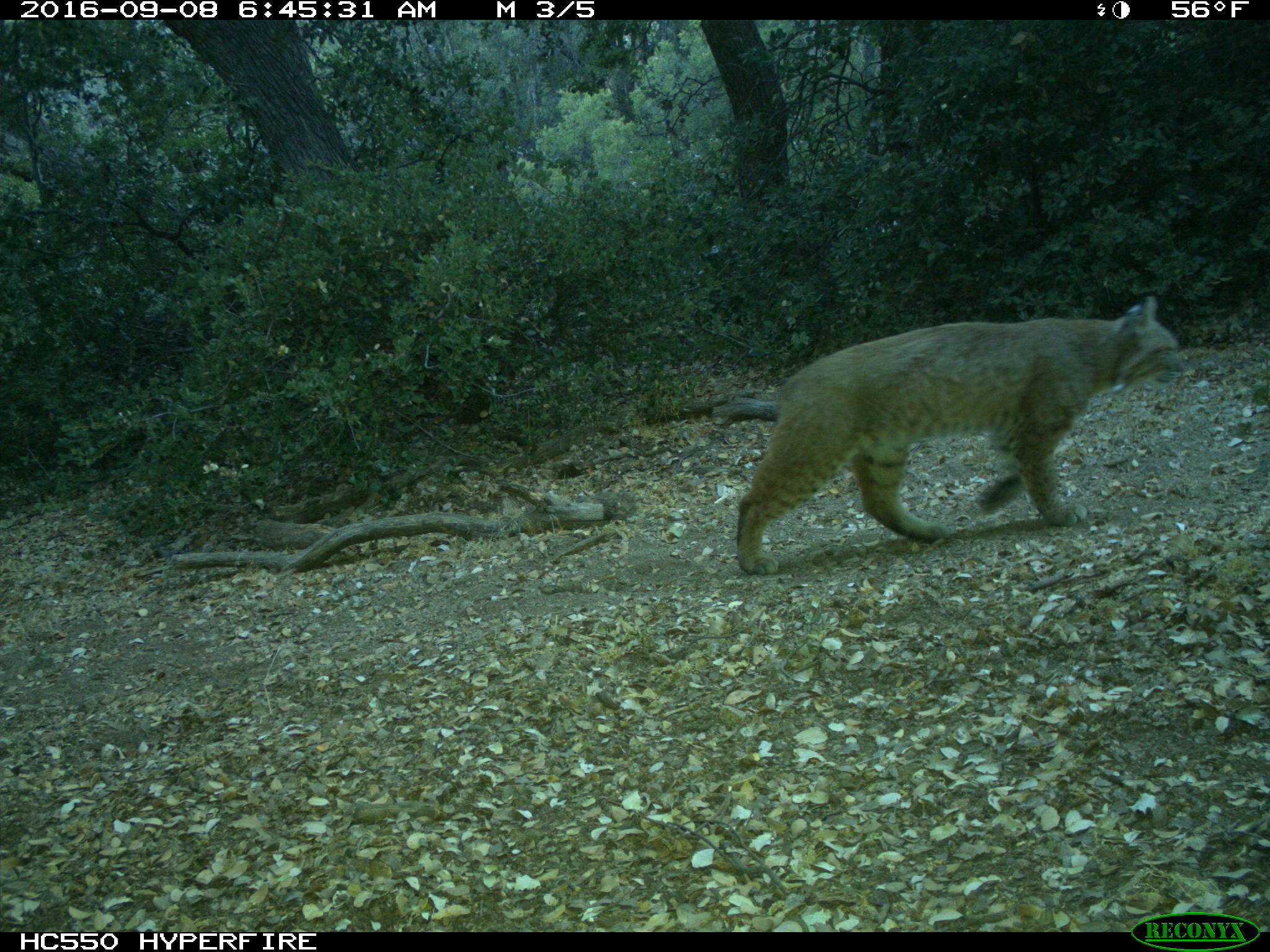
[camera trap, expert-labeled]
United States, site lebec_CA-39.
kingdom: Animalia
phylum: Chordata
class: Mammalia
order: Carnivora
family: Felidae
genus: Lynx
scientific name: Lynx rufus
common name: bobcat